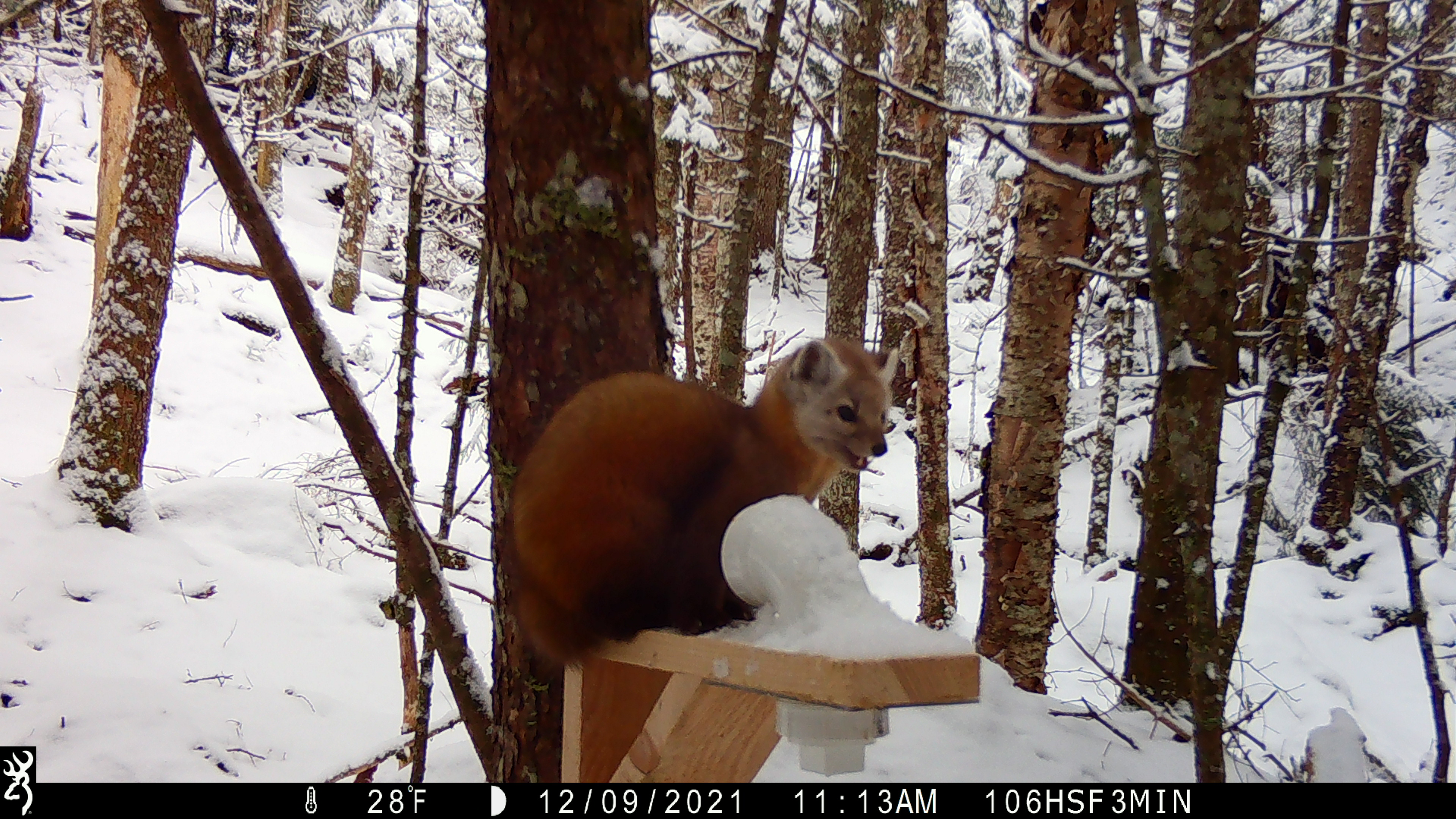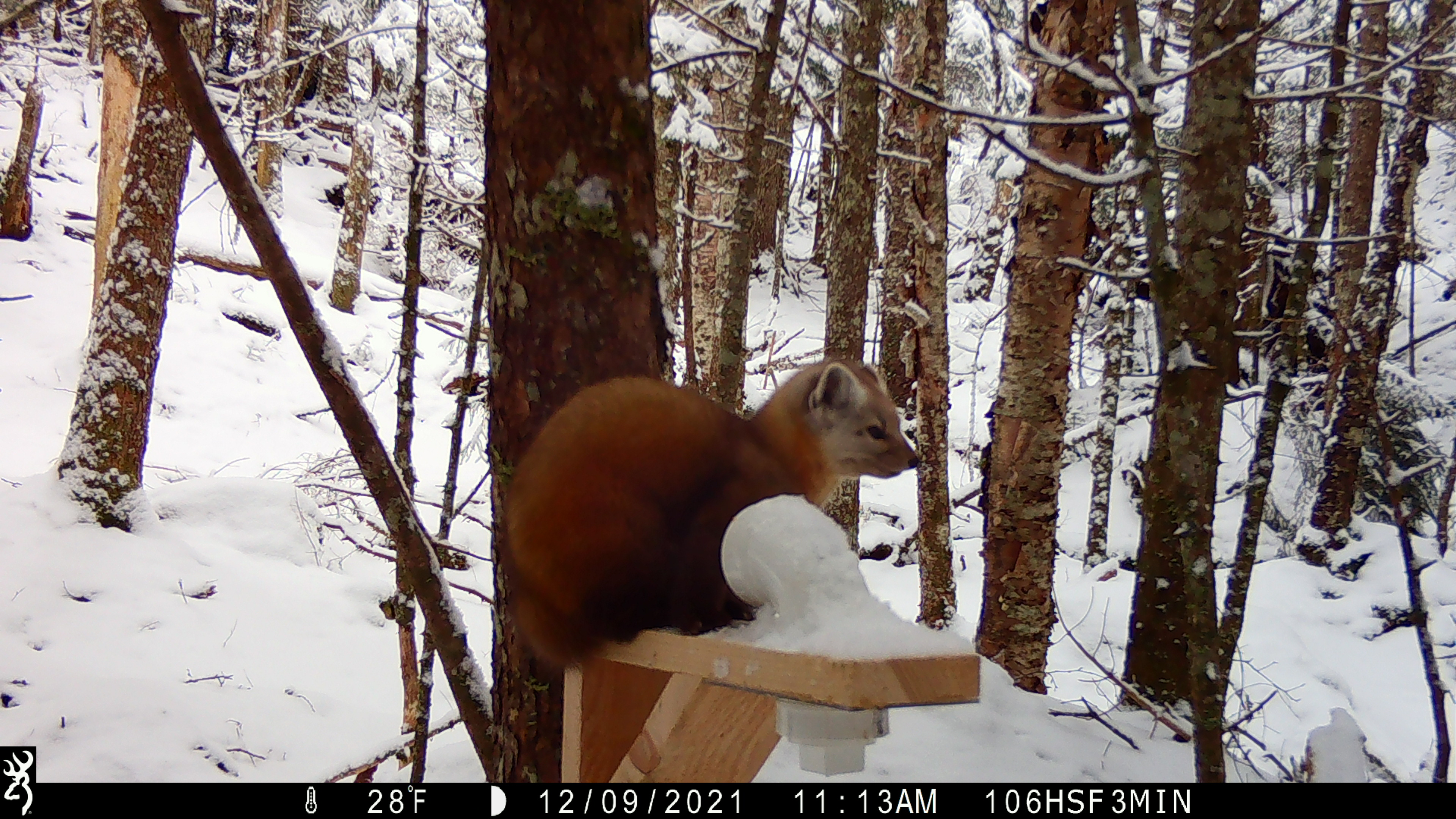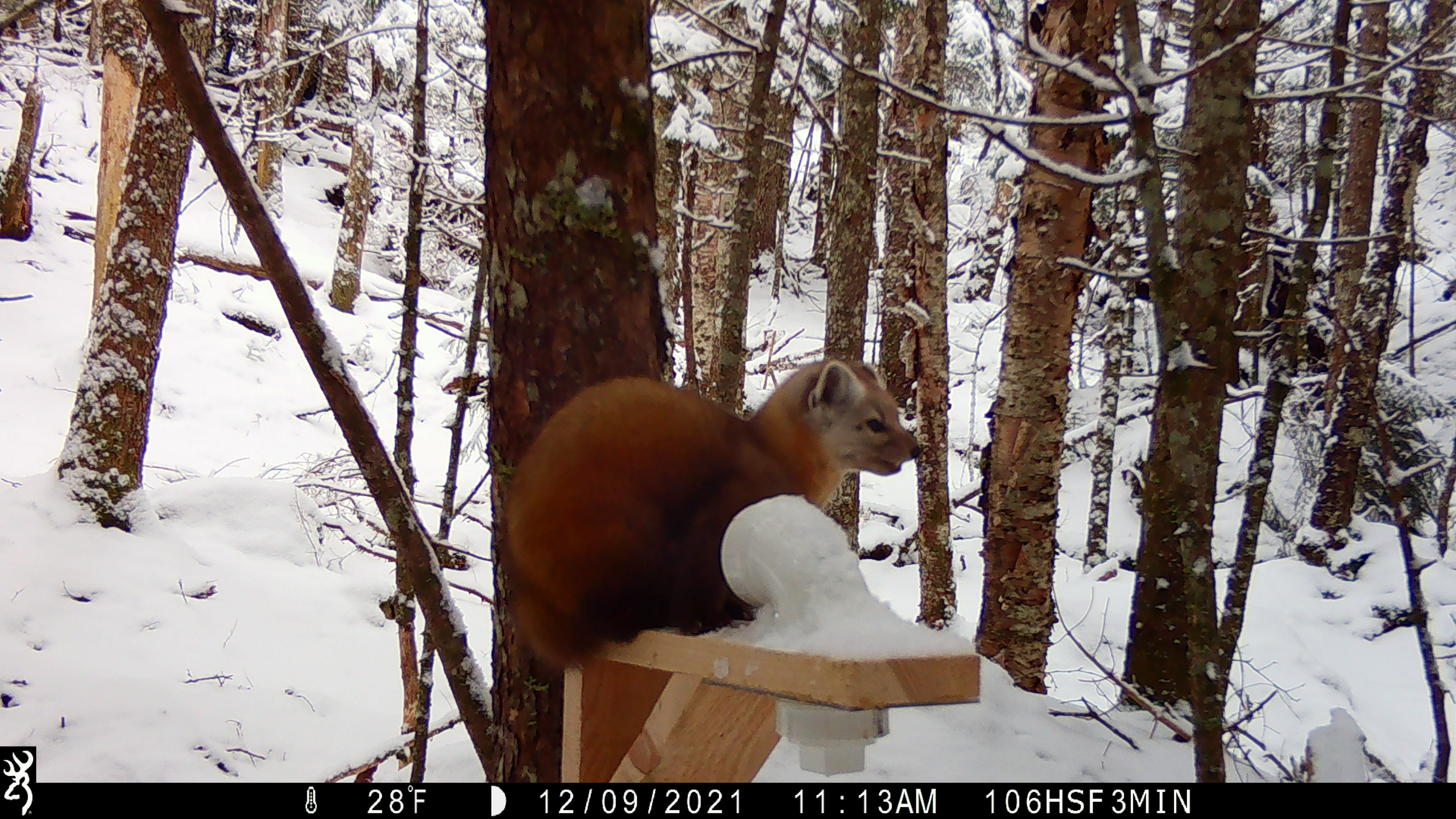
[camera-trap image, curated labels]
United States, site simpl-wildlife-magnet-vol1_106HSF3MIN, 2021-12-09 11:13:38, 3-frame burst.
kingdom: Animalia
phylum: Chordata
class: Mammalia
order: Carnivora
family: Mustelidae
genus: Martes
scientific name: Martes americana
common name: american marten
American marten (Martes americana).